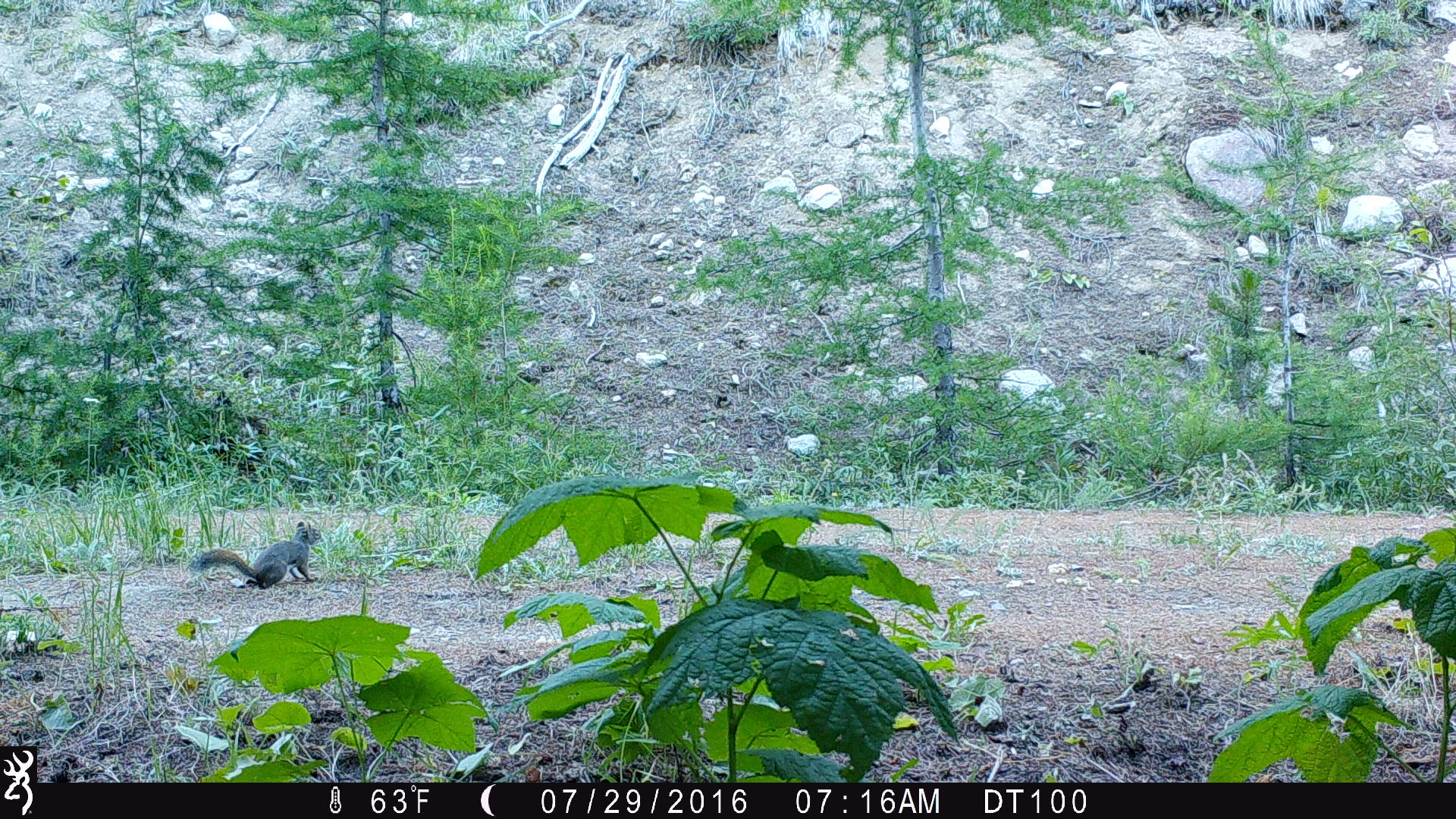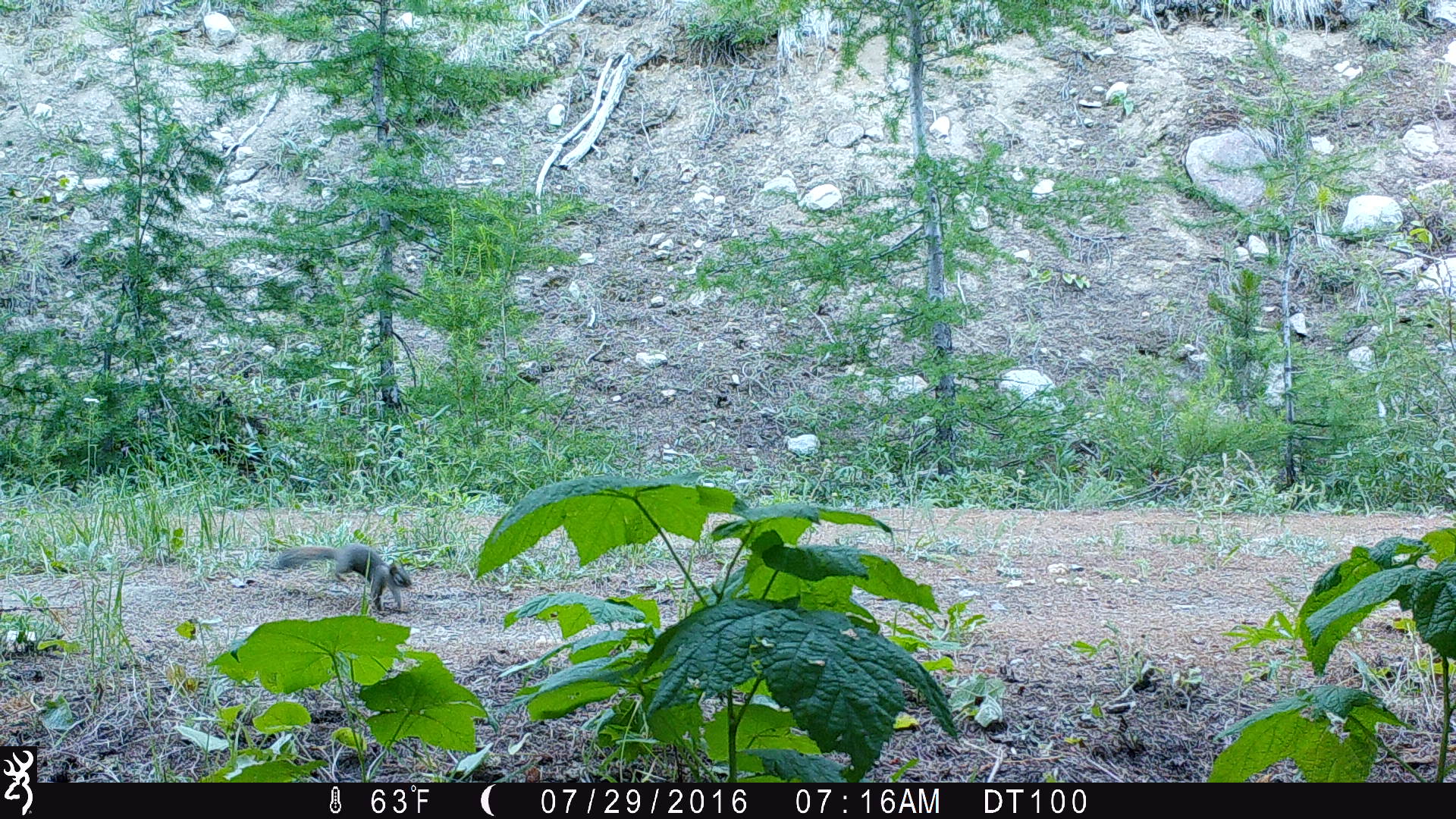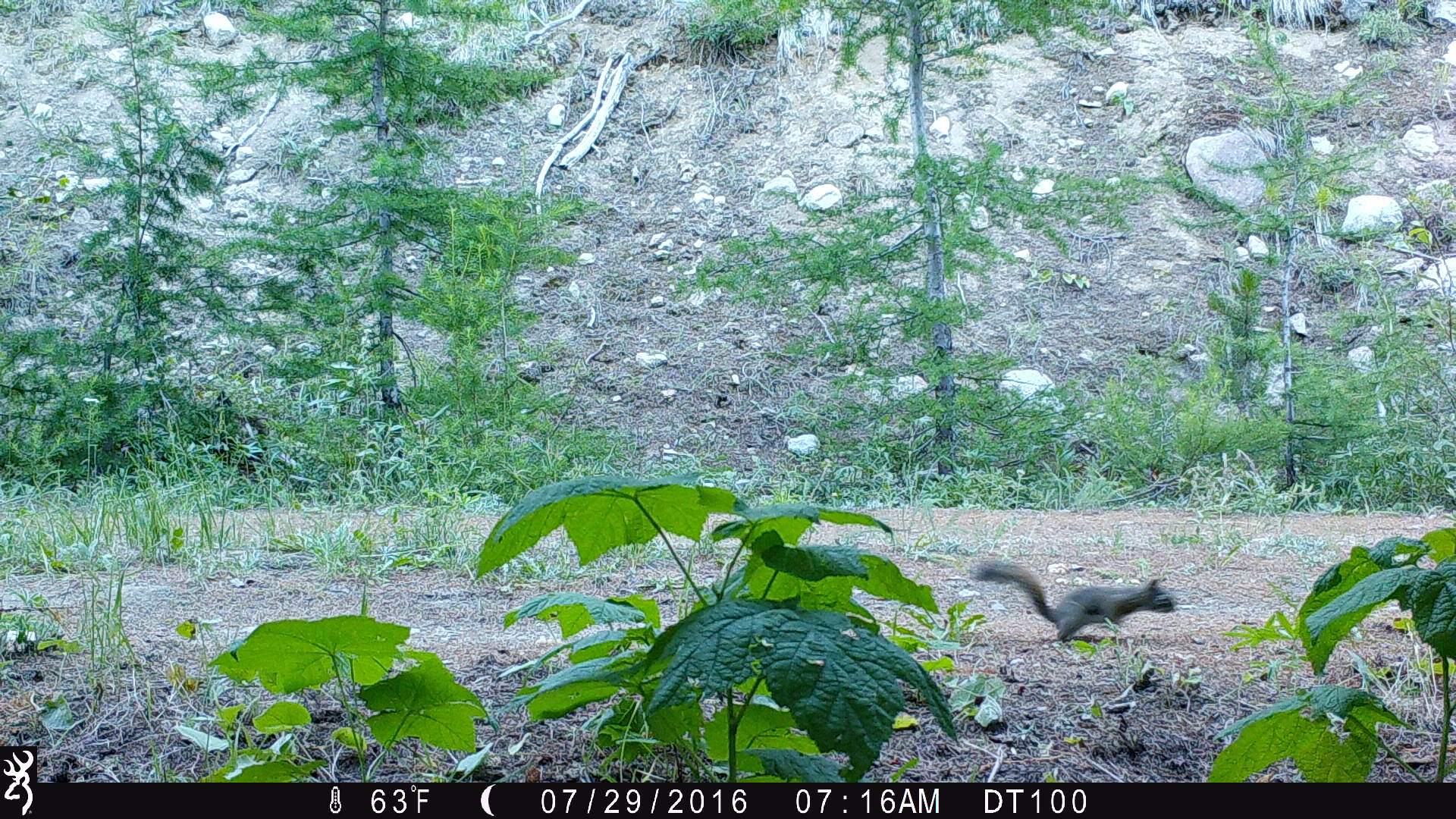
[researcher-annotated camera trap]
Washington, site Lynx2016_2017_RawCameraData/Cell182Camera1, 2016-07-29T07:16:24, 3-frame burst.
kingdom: Animalia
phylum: Chordata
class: Mammalia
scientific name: Mammalia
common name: small mammal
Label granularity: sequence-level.